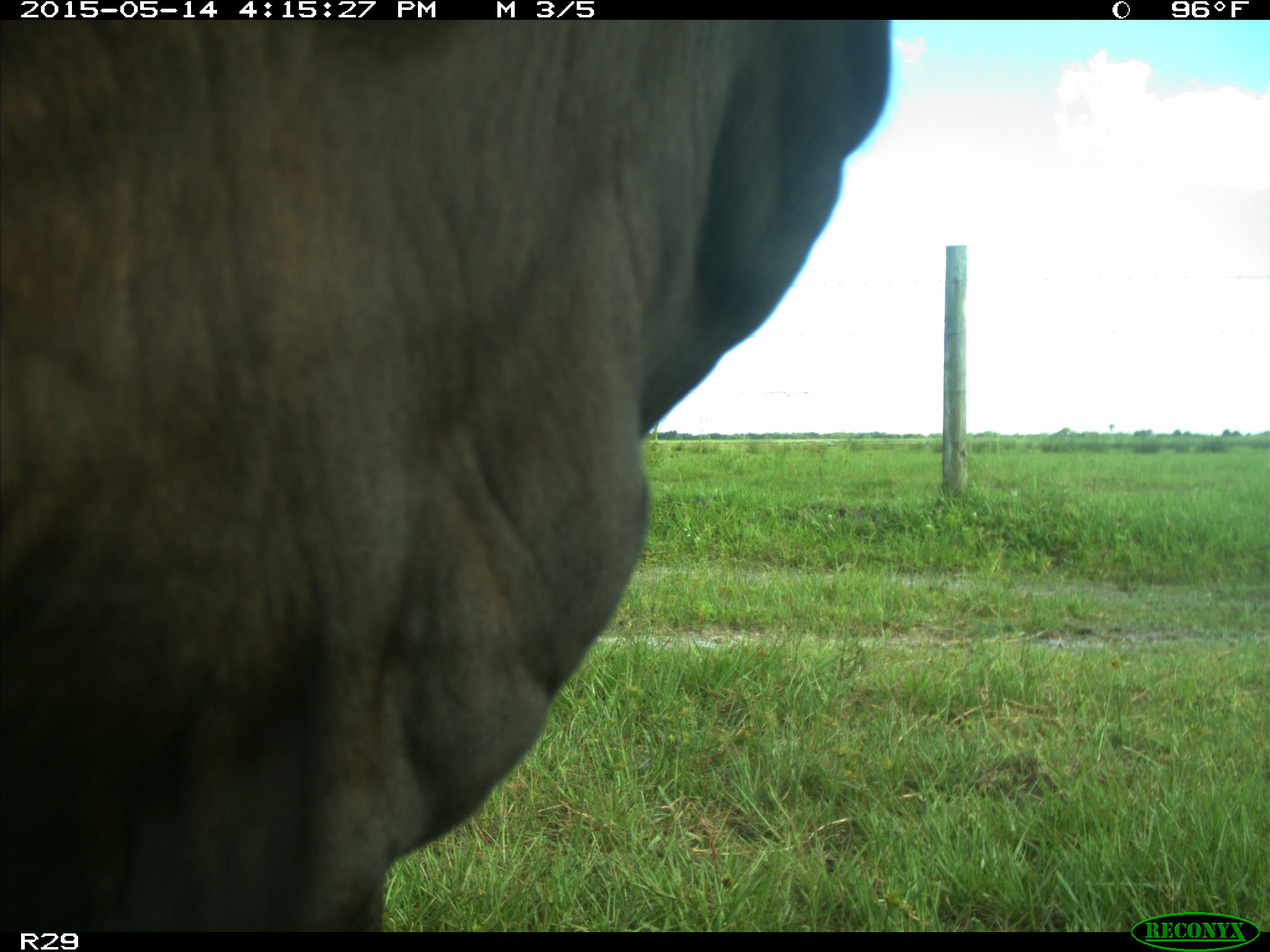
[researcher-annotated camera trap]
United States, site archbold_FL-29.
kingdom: Animalia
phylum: Chordata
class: Mammalia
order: Artiodactyla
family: Bovidae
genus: Bos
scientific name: Bos taurus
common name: domestic cow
Bos taurus (domestic cow).